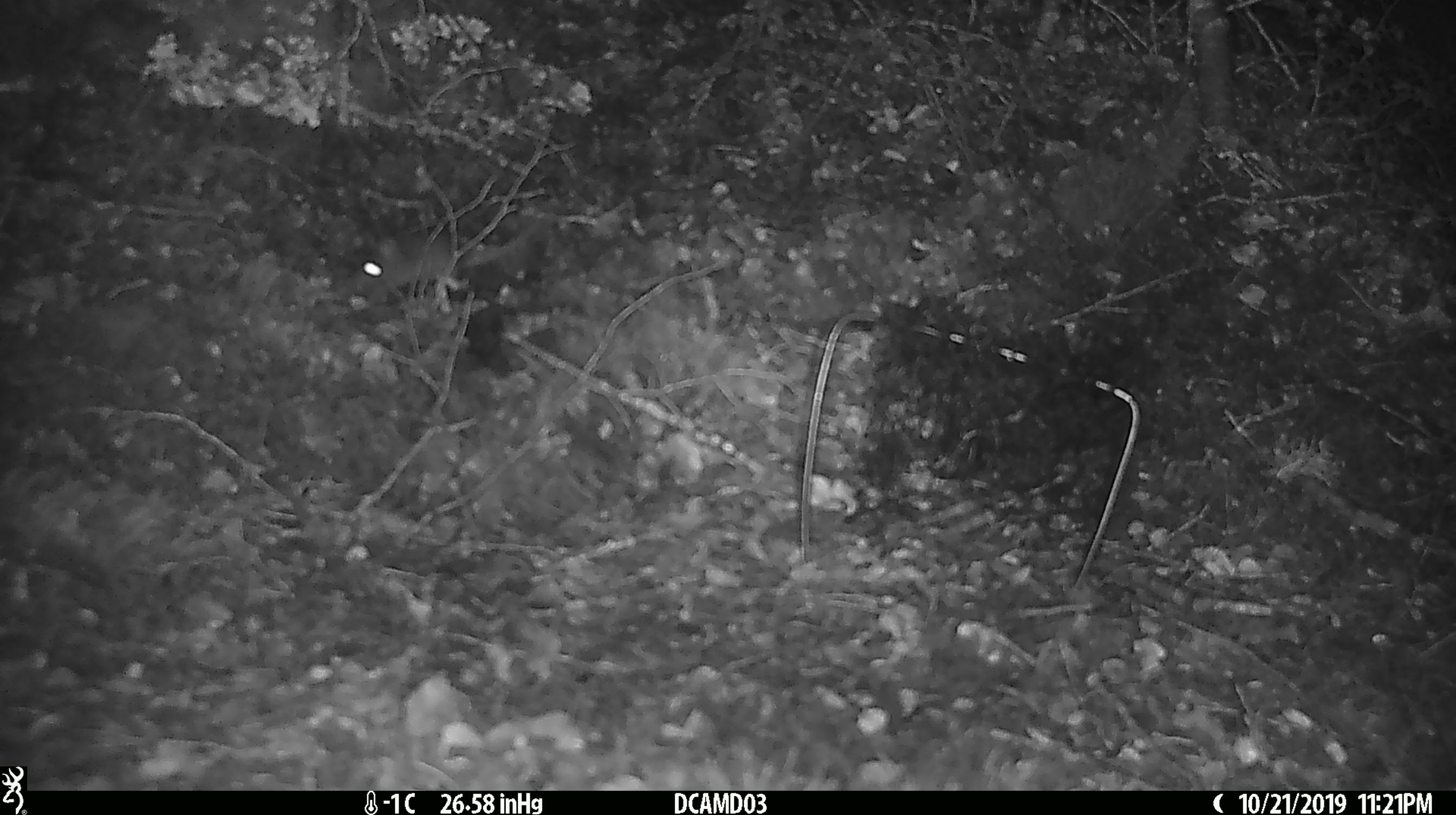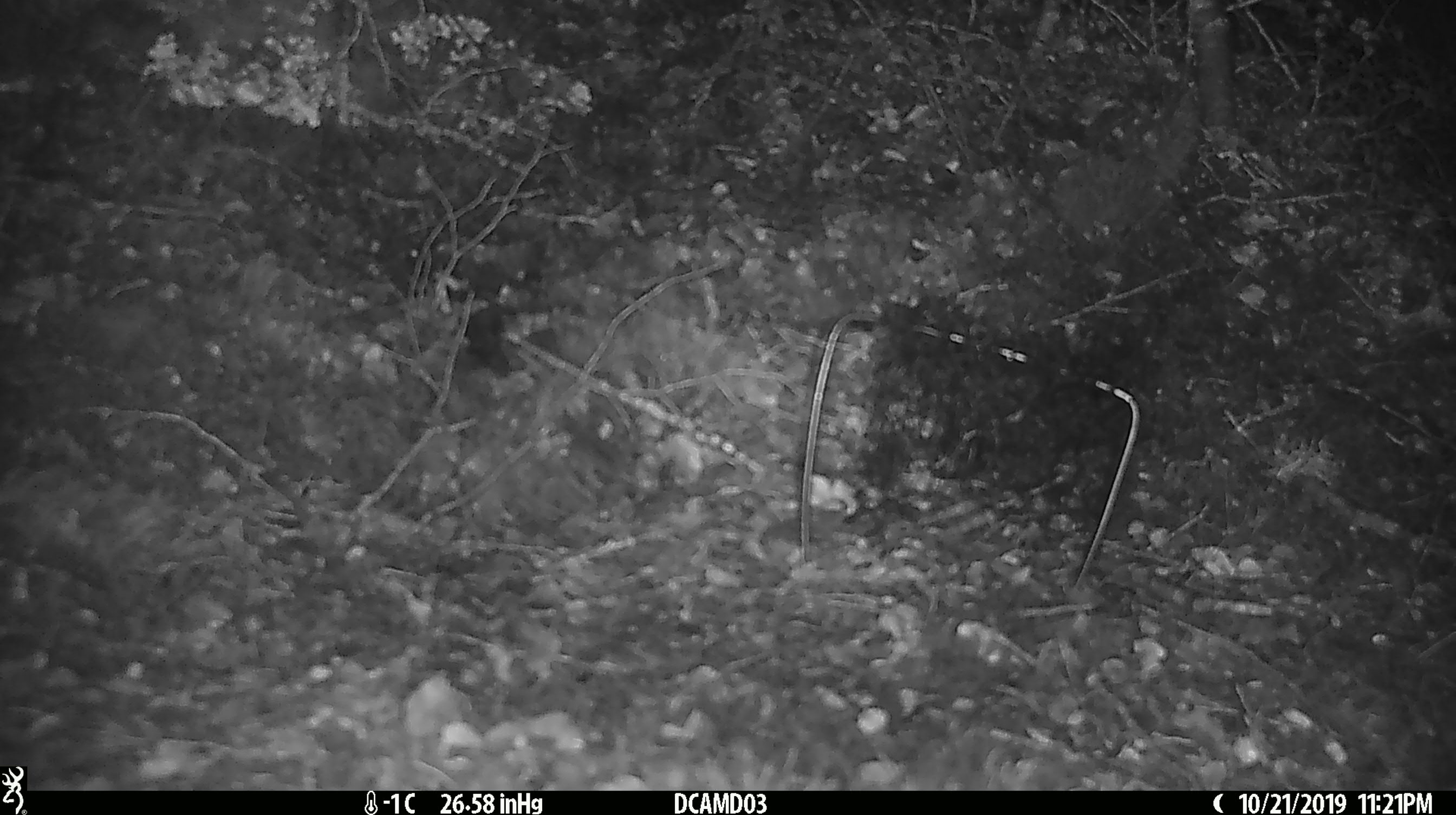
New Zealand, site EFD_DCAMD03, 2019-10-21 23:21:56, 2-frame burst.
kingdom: Animalia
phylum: Chordata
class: Mammalia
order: Rodentia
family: Muridae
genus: Mus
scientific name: Mus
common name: mouse